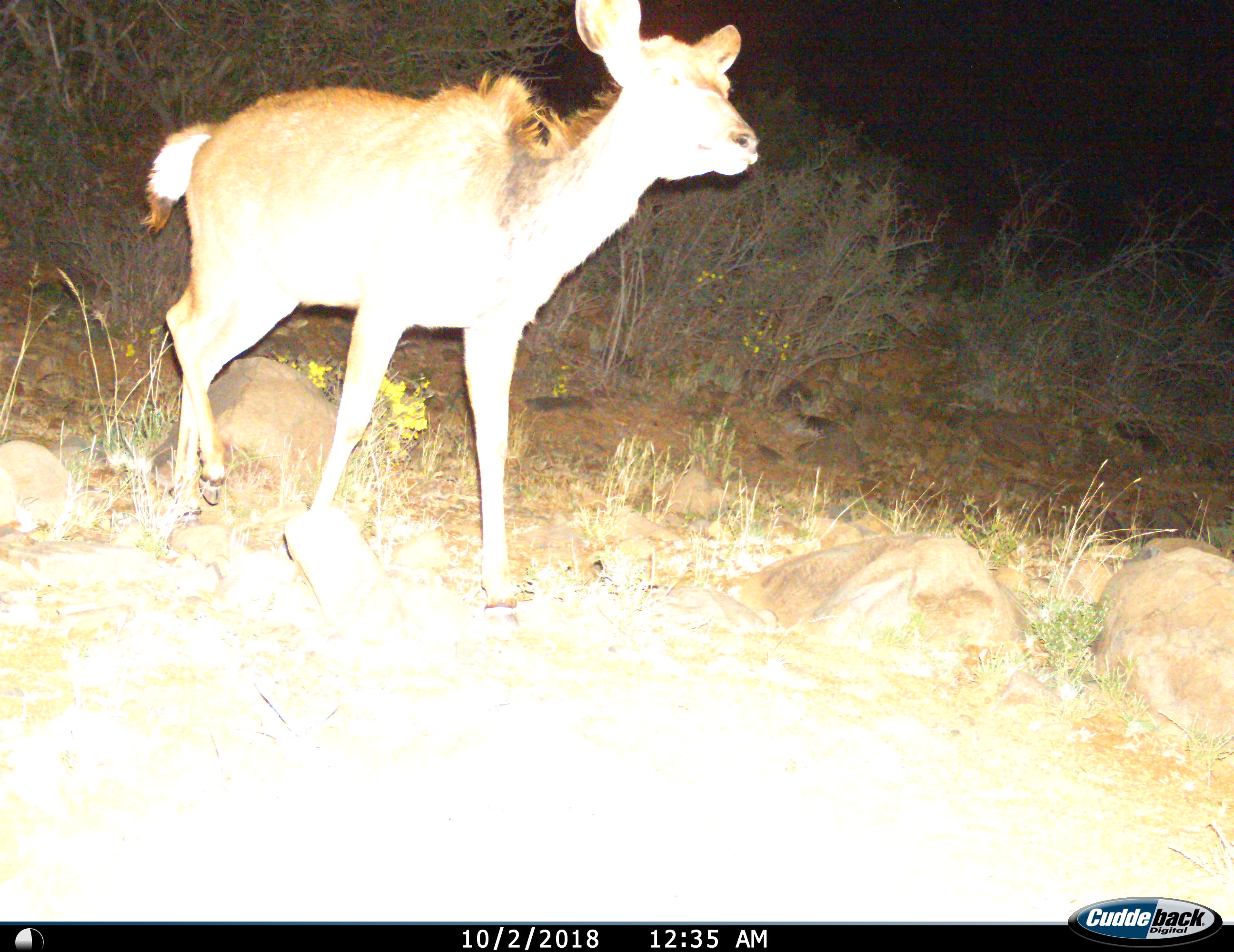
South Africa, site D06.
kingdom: Animalia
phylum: Chordata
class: Mammalia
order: Artiodactyla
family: Bovidae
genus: Tragelaphus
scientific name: Tragelaphus strepsiceros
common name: greater kudu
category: kudu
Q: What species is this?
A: Kudu (greater kudu) (Tragelaphus strepsiceros).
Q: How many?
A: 1.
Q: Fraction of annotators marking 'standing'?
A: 17%.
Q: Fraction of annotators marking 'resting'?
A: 0%.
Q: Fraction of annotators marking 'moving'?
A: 100%.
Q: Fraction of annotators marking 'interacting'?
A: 0%.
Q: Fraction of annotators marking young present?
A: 0%.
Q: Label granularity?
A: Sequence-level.